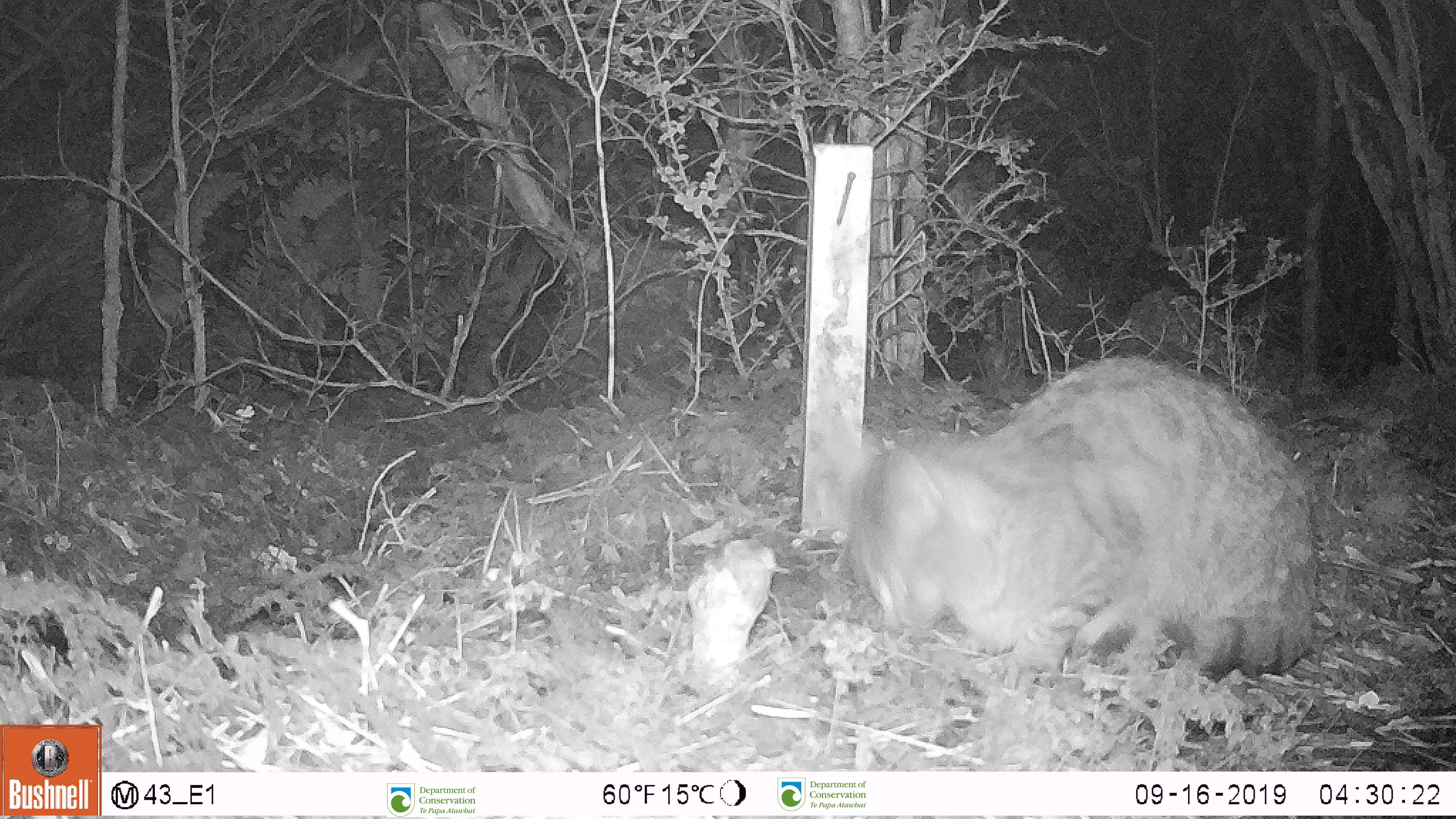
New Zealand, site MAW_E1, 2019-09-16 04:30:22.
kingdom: Animalia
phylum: Chordata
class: Mammalia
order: Carnivora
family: Felidae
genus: Felis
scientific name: Felis catus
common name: domestic cat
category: cat